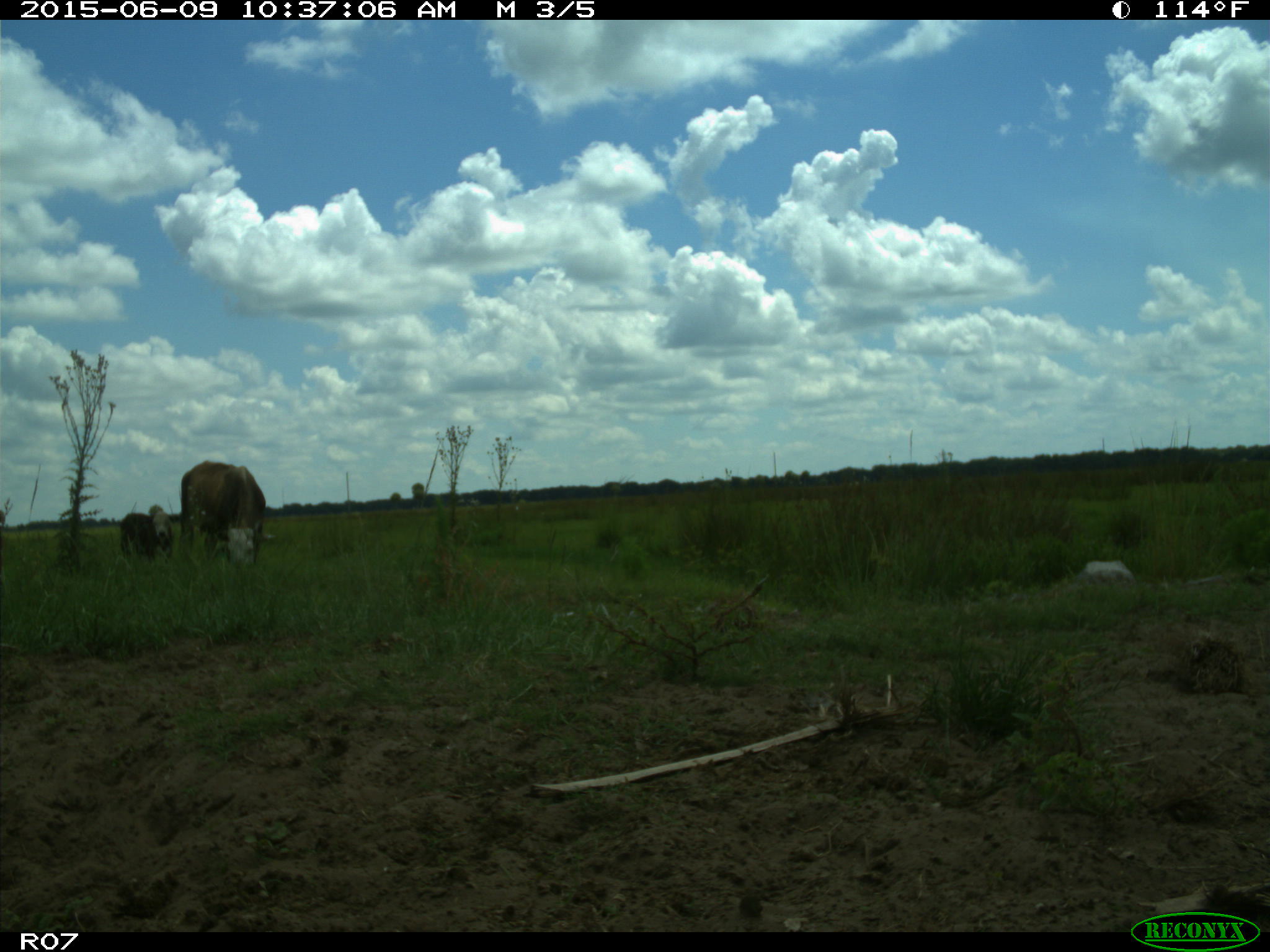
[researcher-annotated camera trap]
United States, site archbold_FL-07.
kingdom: Animalia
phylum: Chordata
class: Mammalia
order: Artiodactyla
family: Bovidae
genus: Bos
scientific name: Bos taurus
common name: domestic cow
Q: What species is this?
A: Bos taurus (domestic cow).